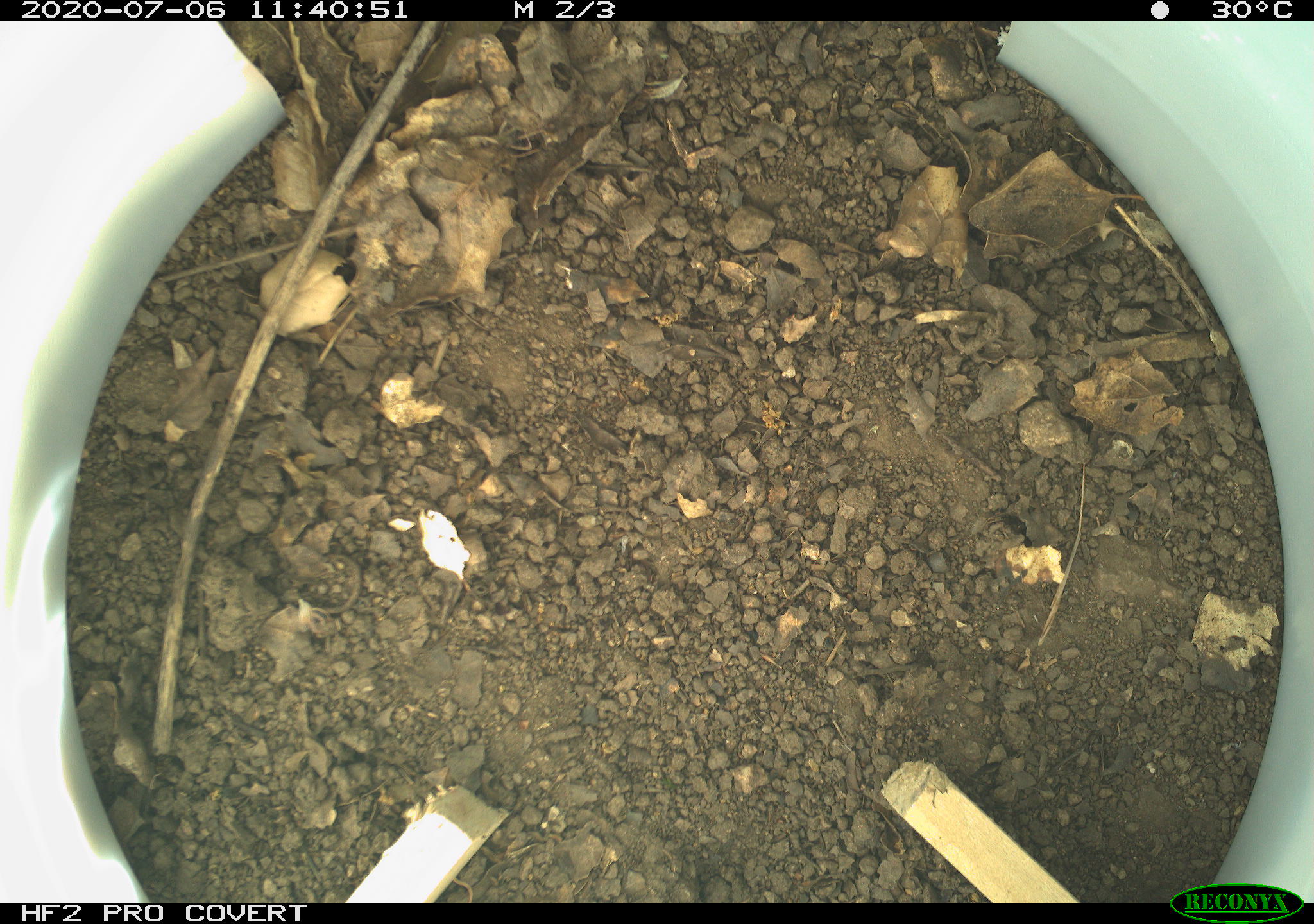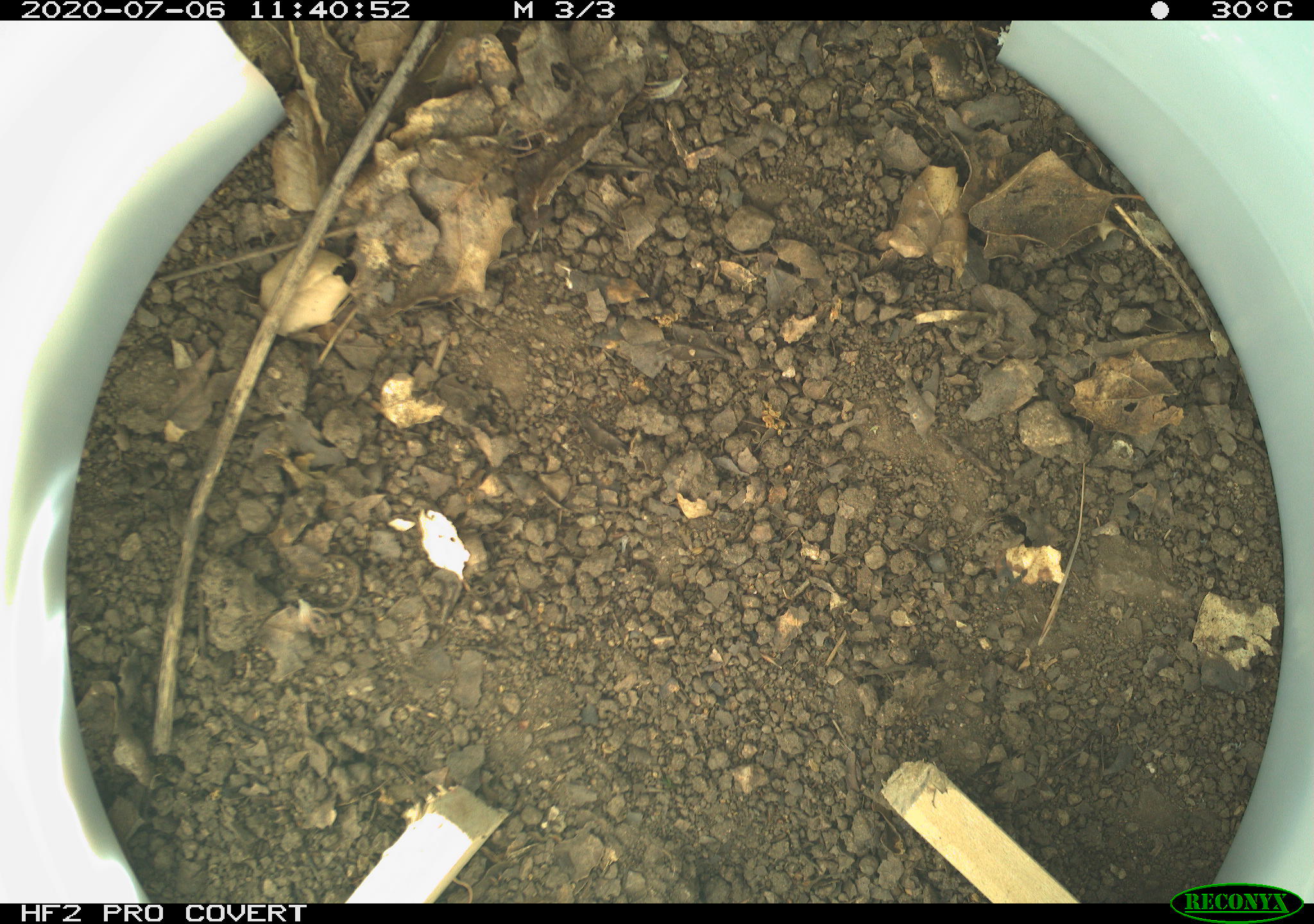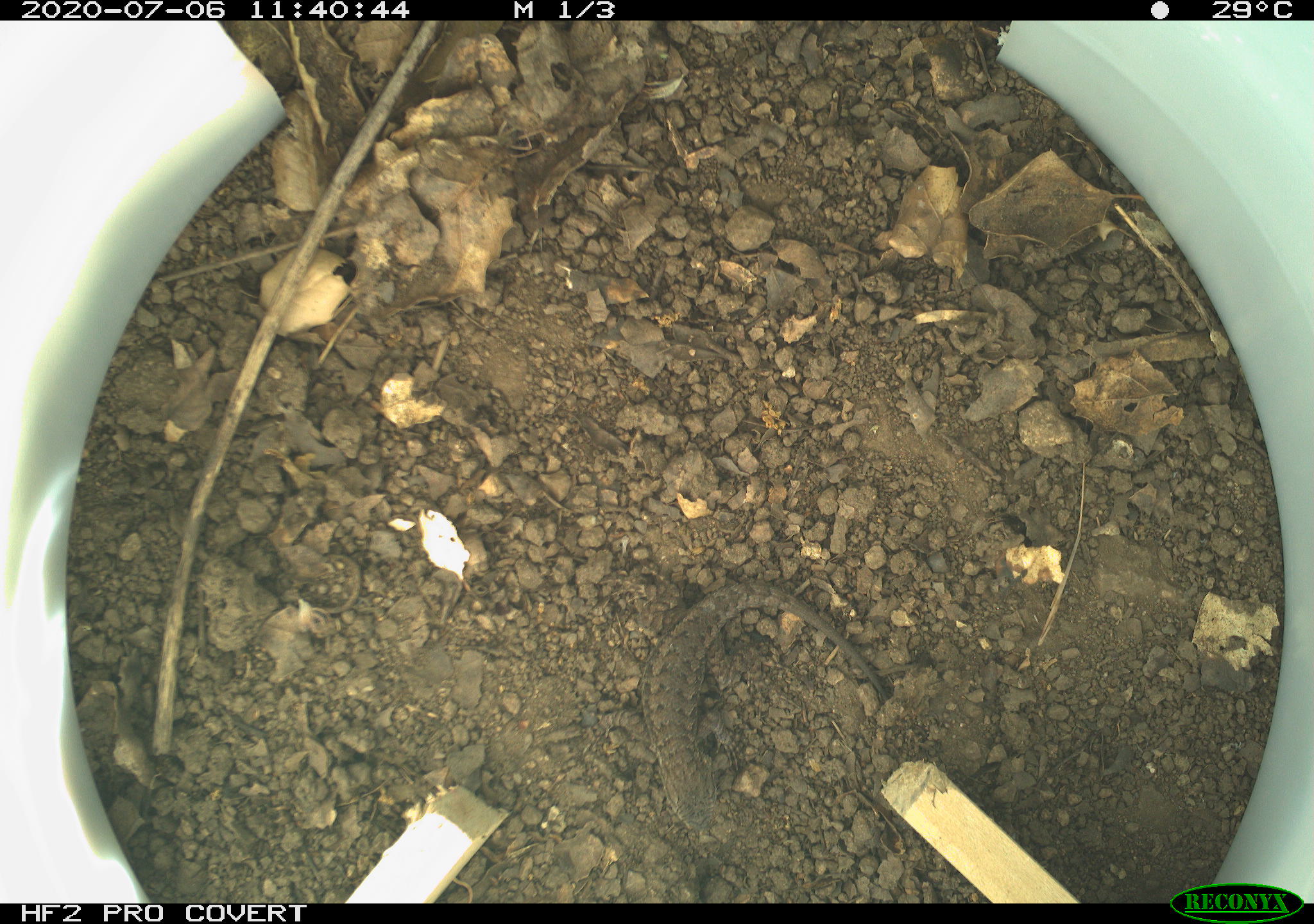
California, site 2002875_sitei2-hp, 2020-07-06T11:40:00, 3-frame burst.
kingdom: Animalia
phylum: Chordata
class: Reptilia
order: Squamata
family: Phrynosomatidae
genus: Sceloporus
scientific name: Sceloporus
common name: spiny lizards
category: sceloporus species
Sceloporus species (spiny lizards) (Sceloporus).